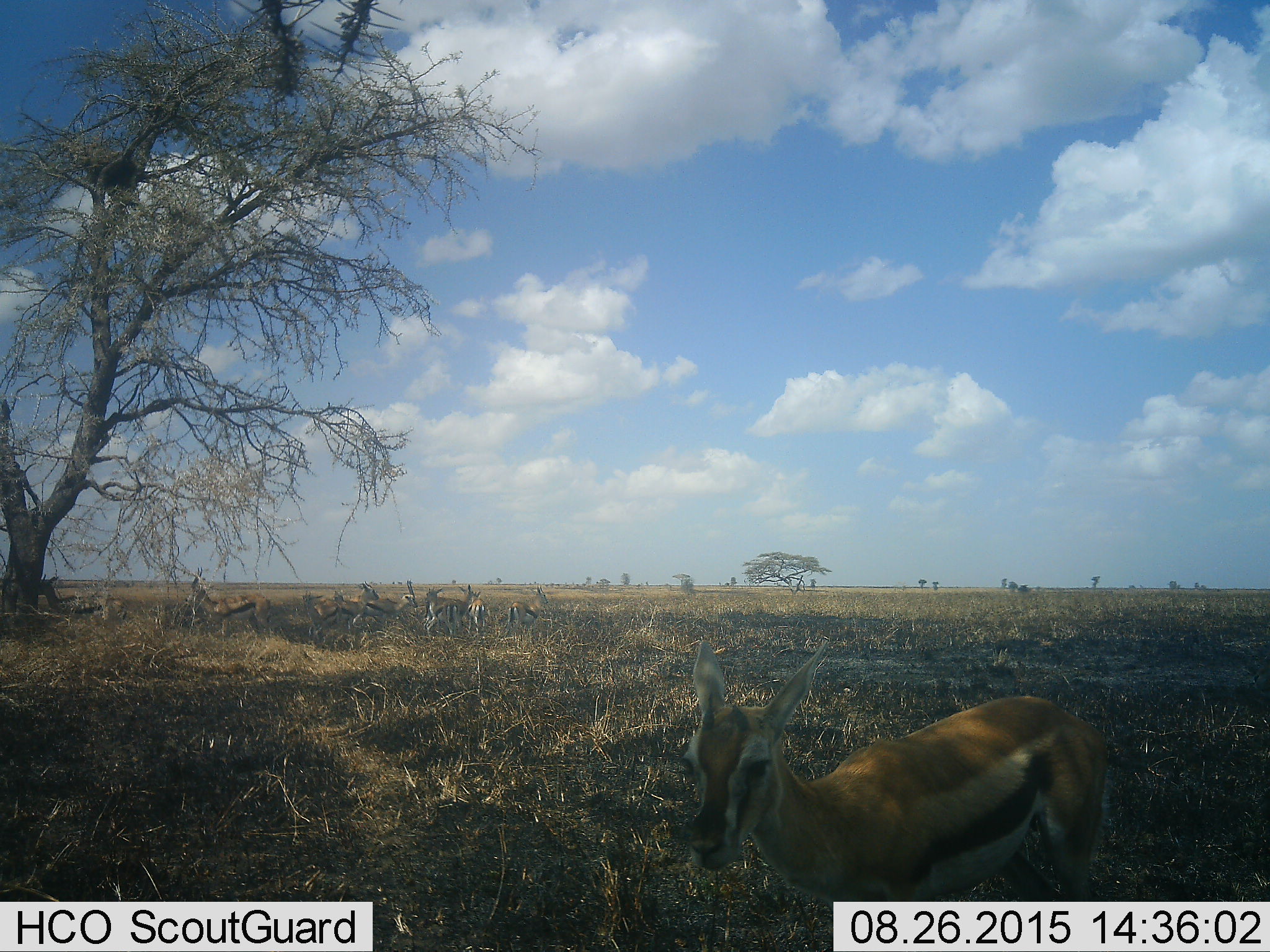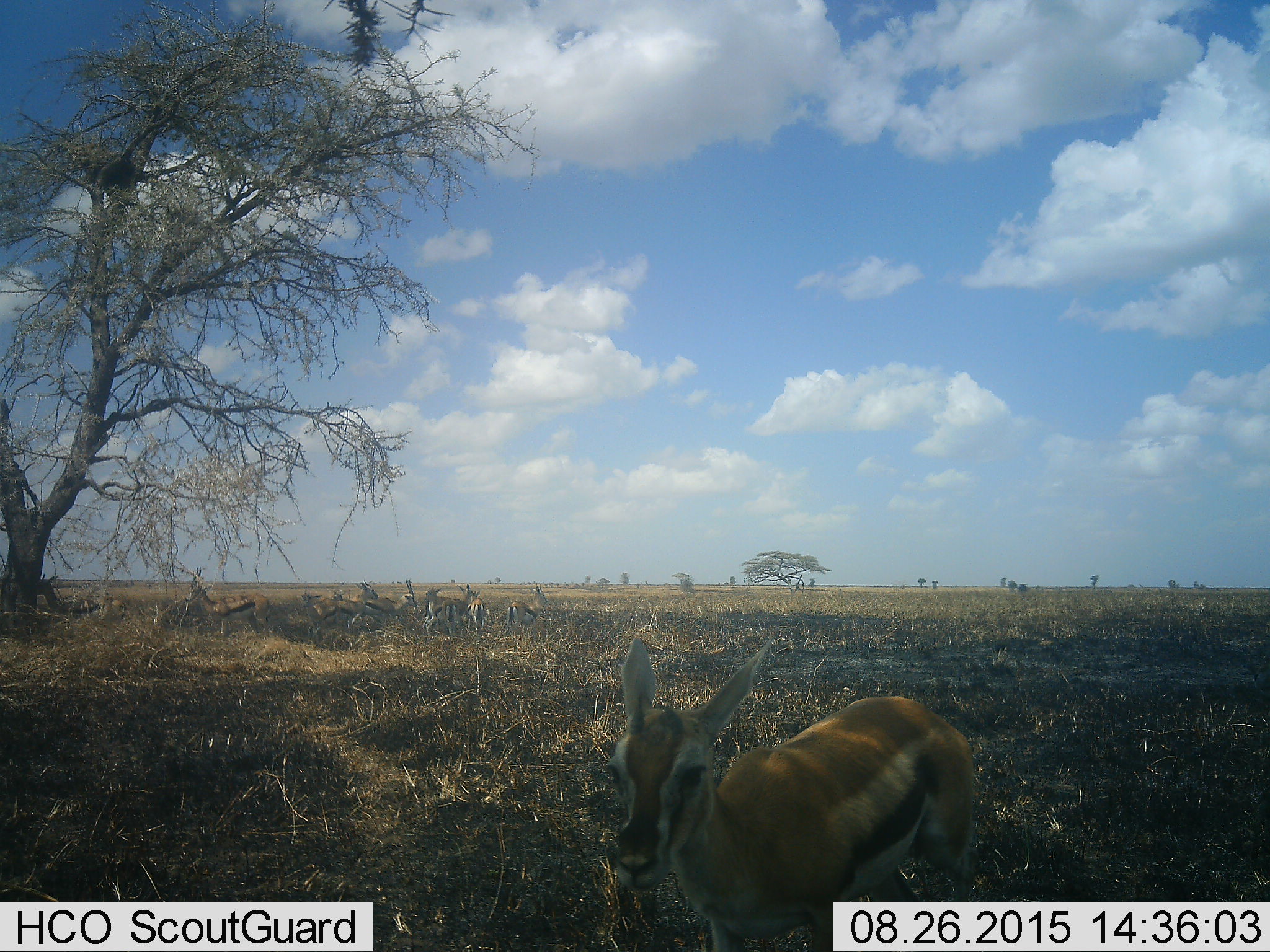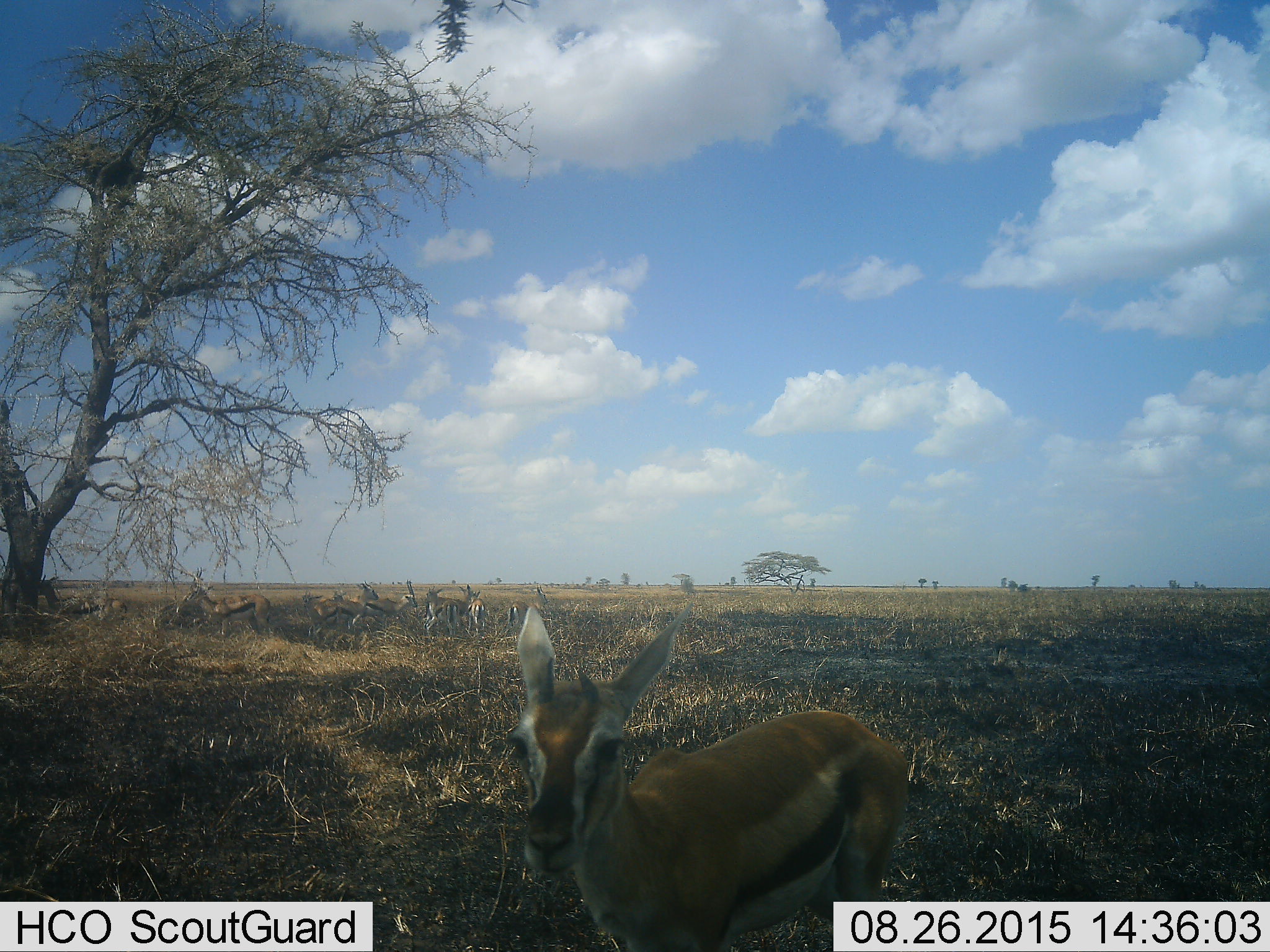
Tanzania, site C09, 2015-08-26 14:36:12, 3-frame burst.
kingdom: Animalia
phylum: Chordata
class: Mammalia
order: Artiodactyla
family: Bovidae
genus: Eudorcas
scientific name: Eudorcas thomsonii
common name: thomson's gazelle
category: gazellethomsons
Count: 11-50.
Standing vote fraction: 69%.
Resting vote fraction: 19%.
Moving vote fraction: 50%.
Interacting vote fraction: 6%.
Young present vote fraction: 0%.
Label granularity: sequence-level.